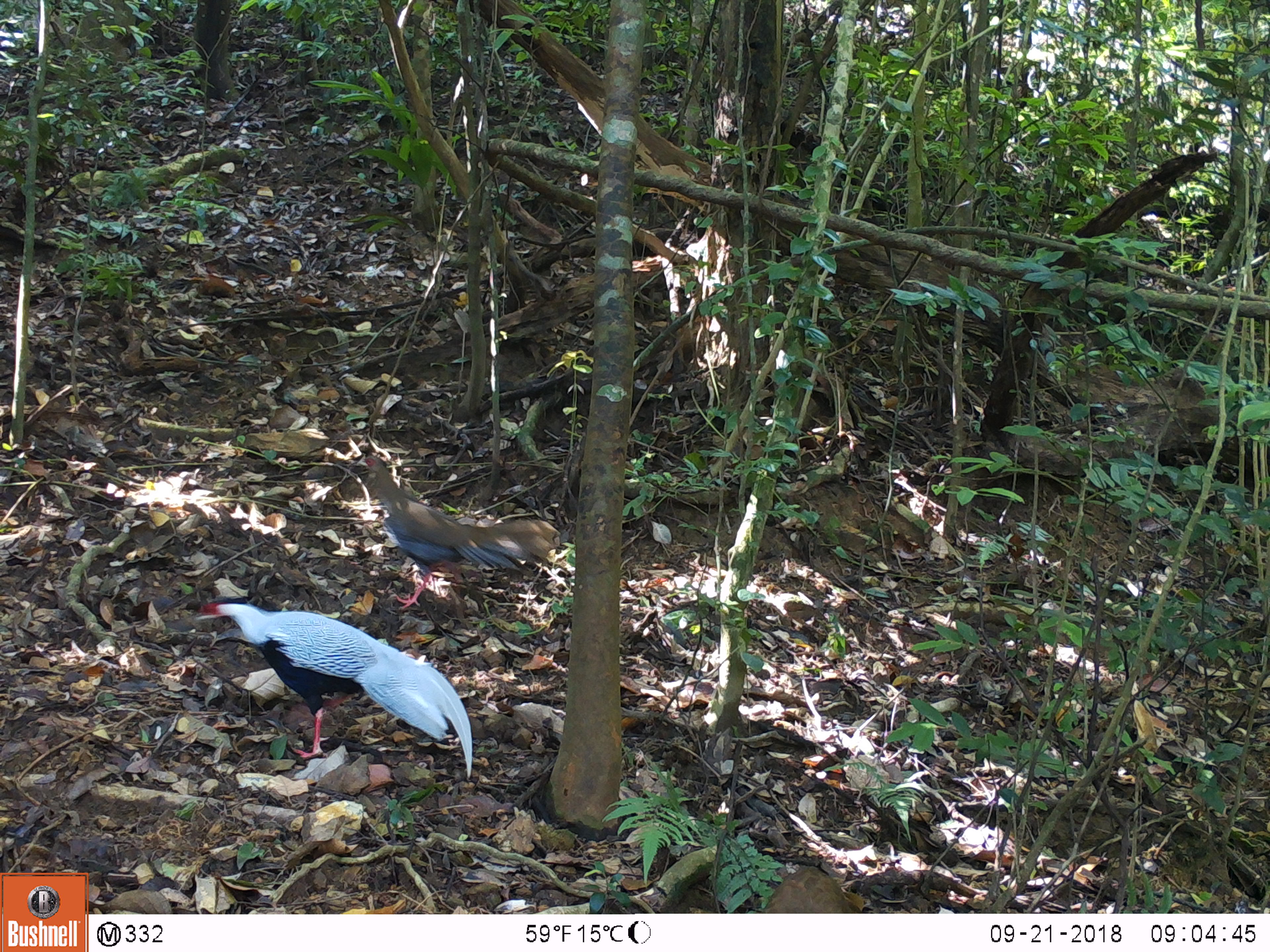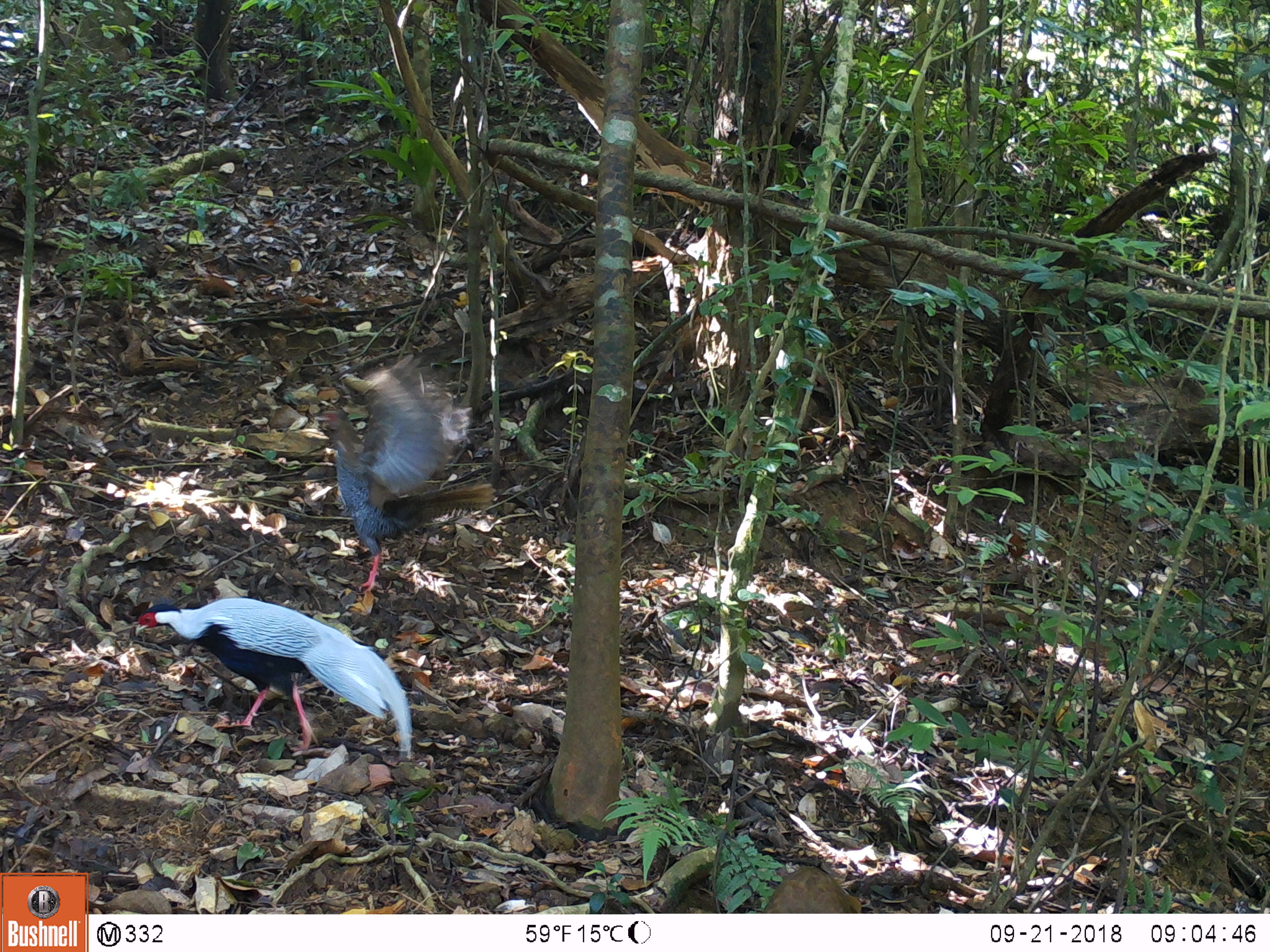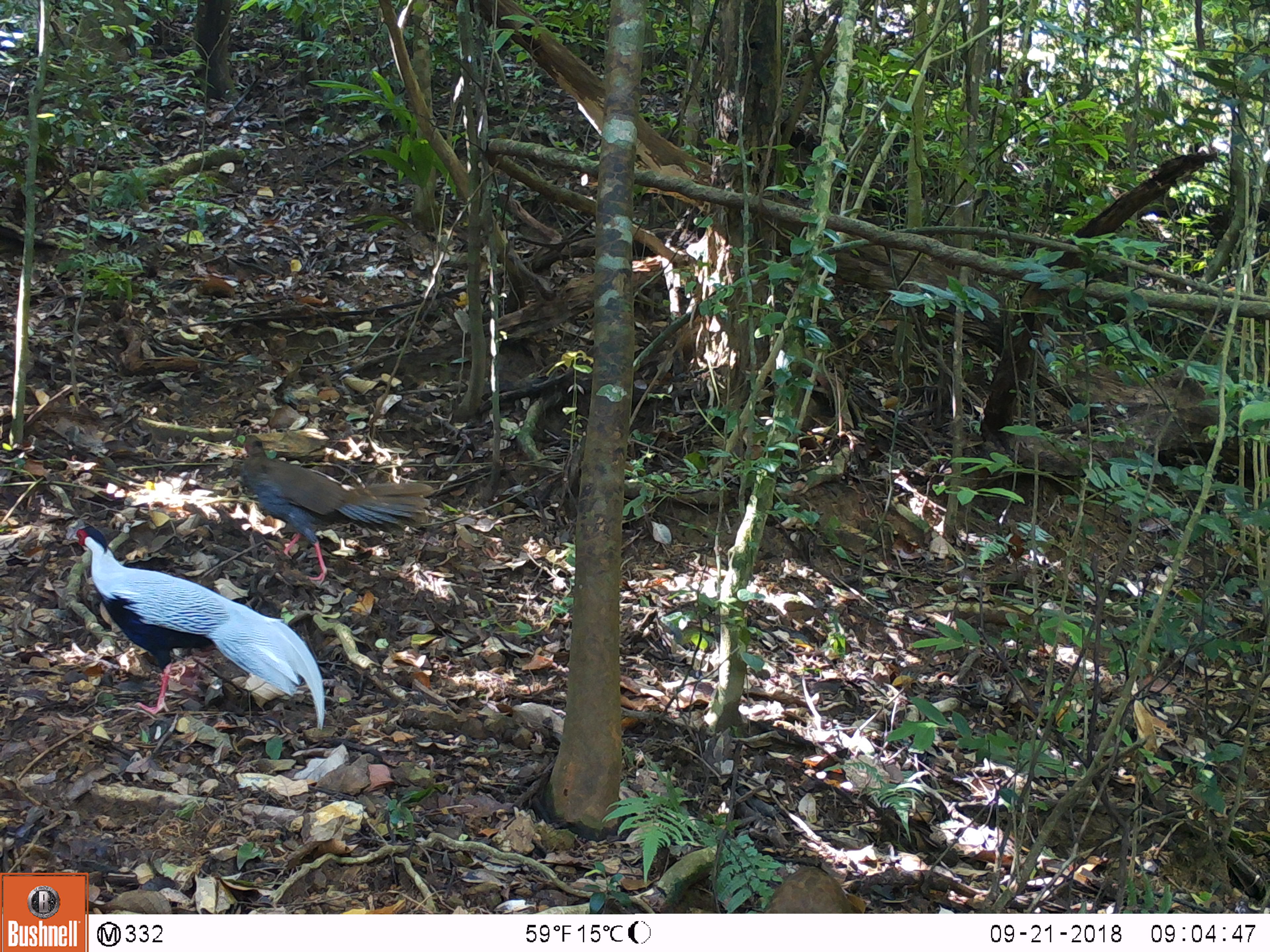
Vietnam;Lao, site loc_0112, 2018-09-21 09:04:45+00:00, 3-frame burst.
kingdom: Animalia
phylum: Chordata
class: Aves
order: Galliformes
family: Phasianidae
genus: Lophura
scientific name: Lophura nycthemera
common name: silver pheasant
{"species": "silver pheasant (Lophura nycthemera)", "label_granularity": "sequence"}